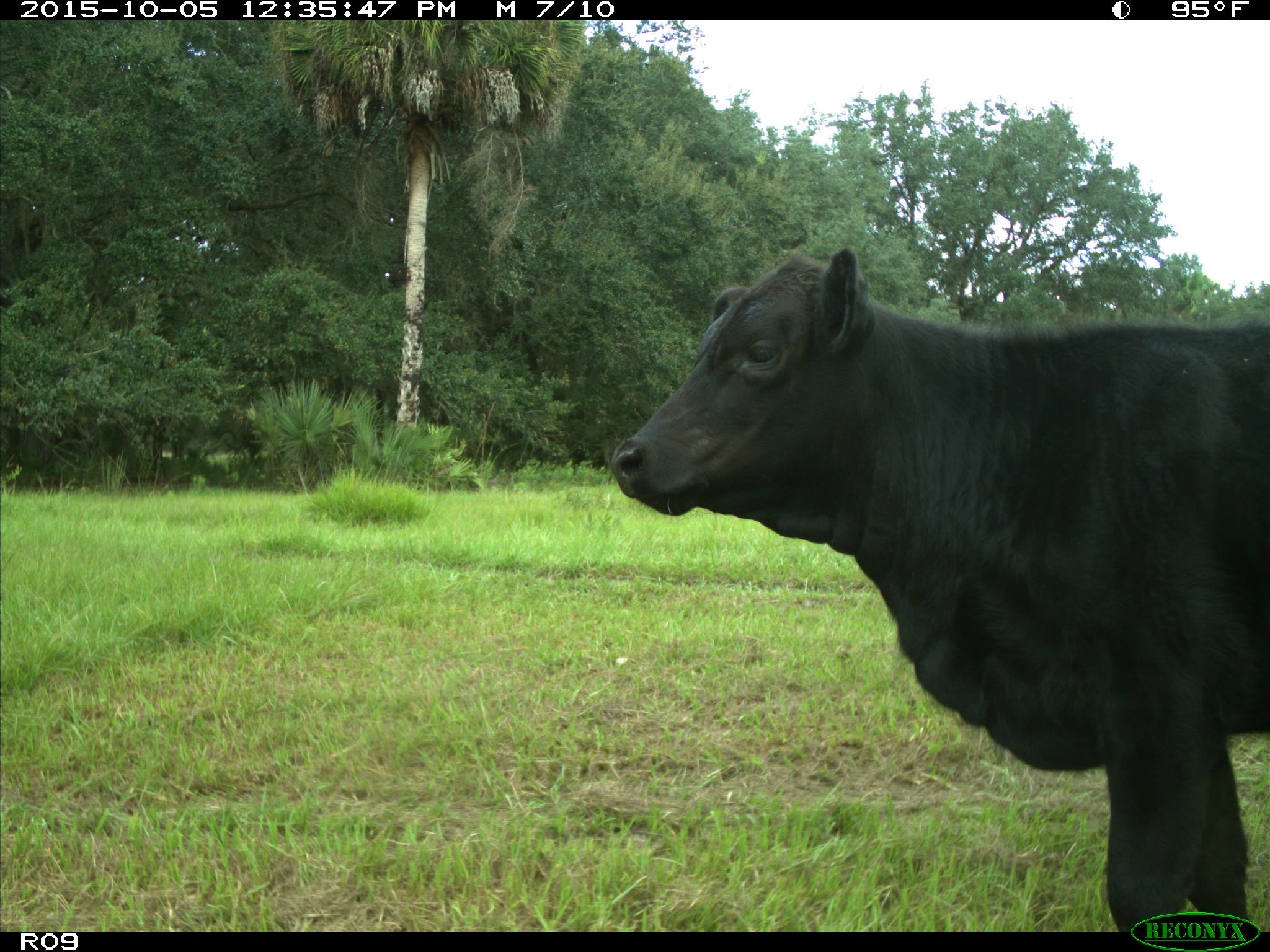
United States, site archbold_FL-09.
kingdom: Animalia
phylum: Chordata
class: Mammalia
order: Artiodactyla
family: Bovidae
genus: Bos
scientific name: Bos taurus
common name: domestic cow